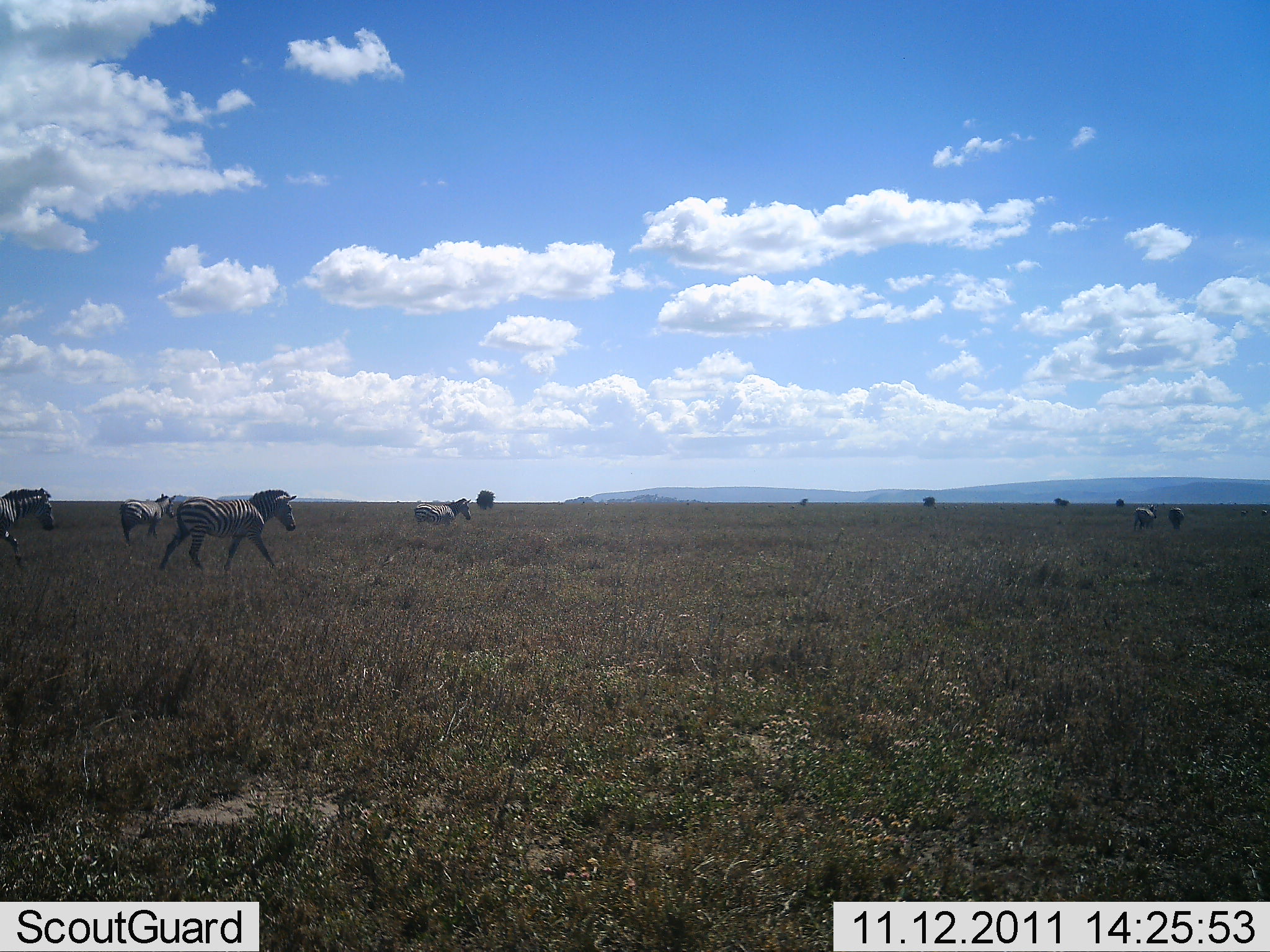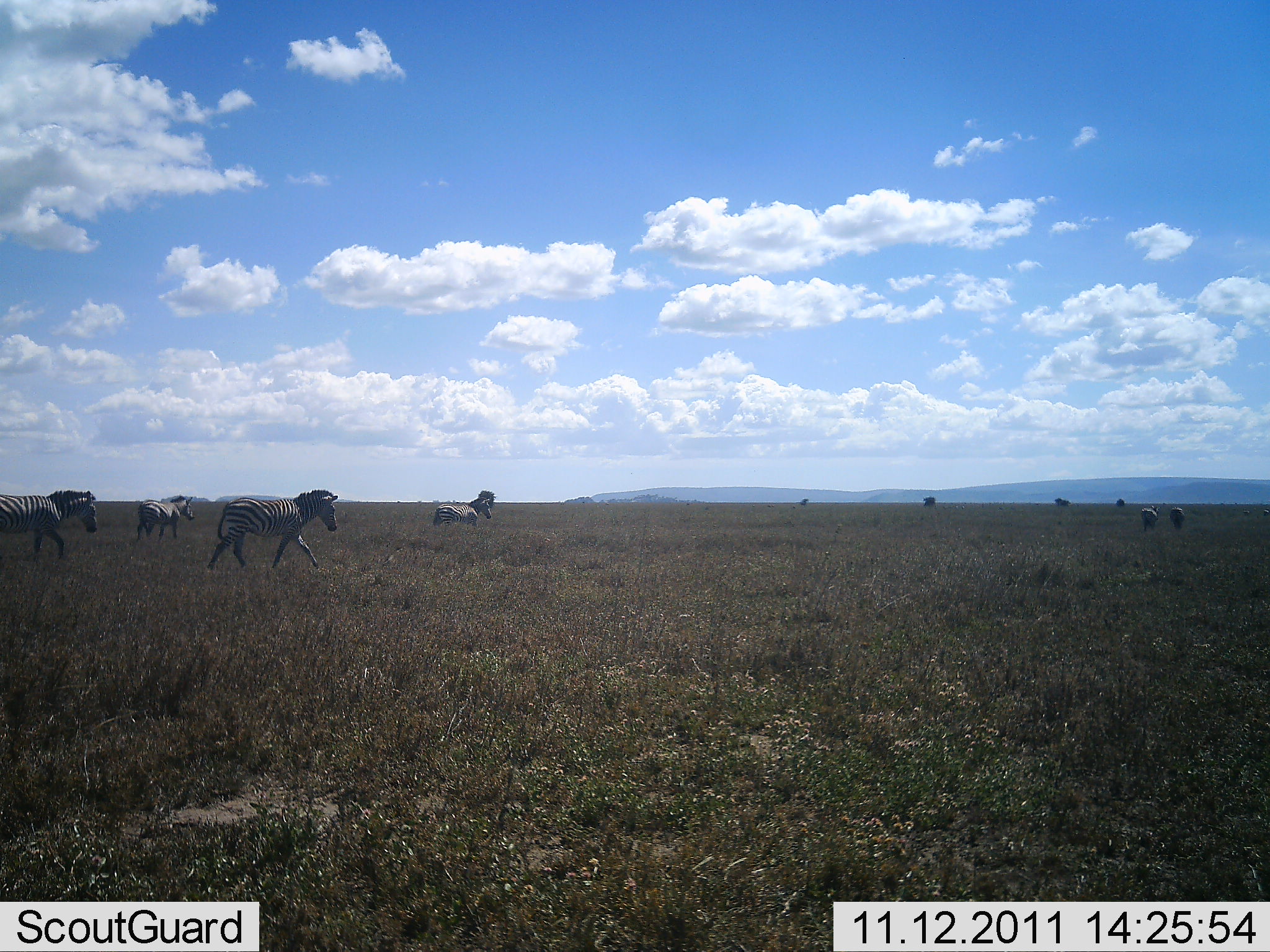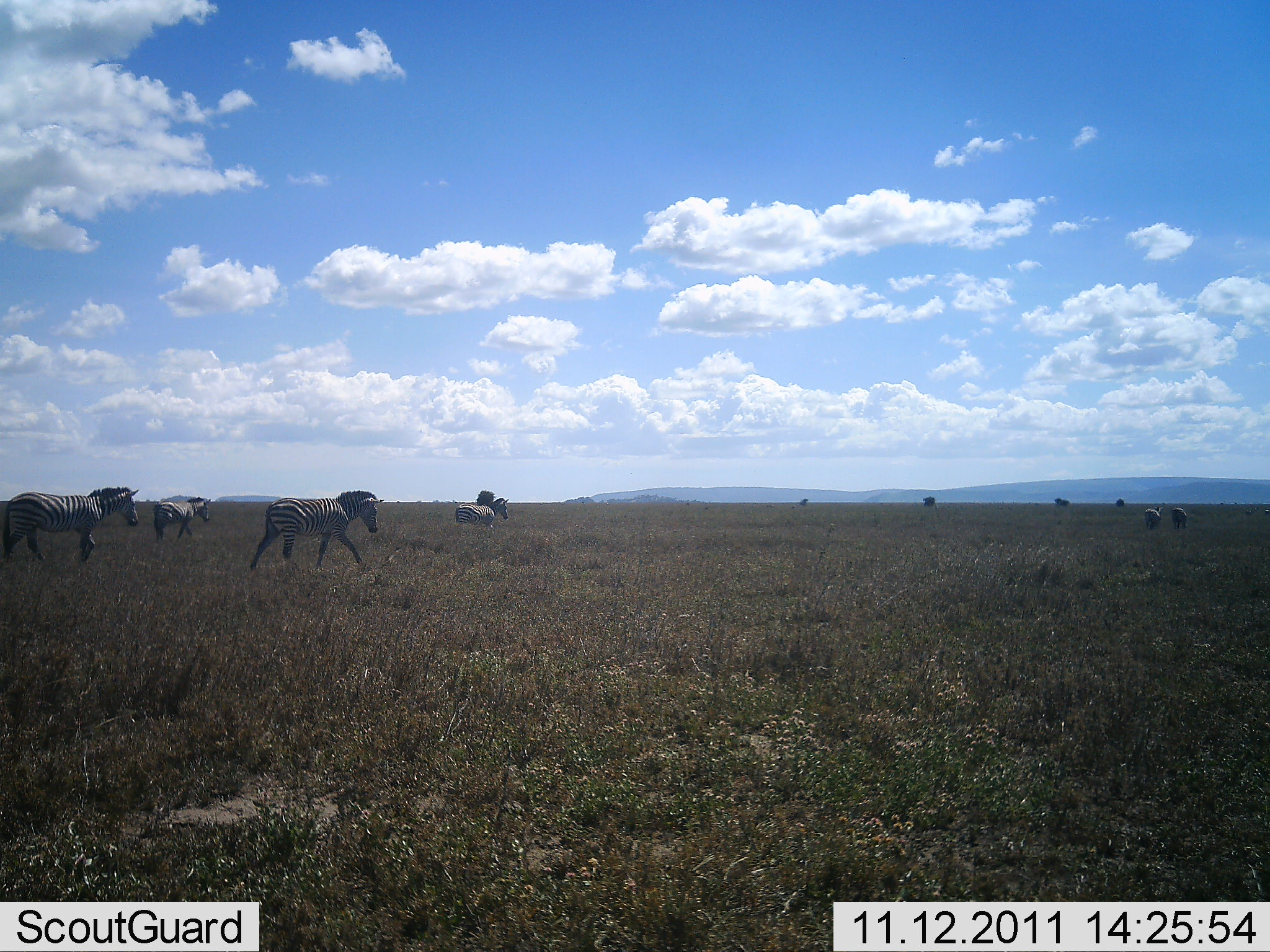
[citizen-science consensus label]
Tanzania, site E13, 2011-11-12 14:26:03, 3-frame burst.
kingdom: Animalia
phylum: Chordata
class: Mammalia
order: Perissodactyla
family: Equidae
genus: Equus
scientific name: Equus quagga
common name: plains zebra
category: zebra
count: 6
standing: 0%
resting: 0%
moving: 100%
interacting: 0%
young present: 0%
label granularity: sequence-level